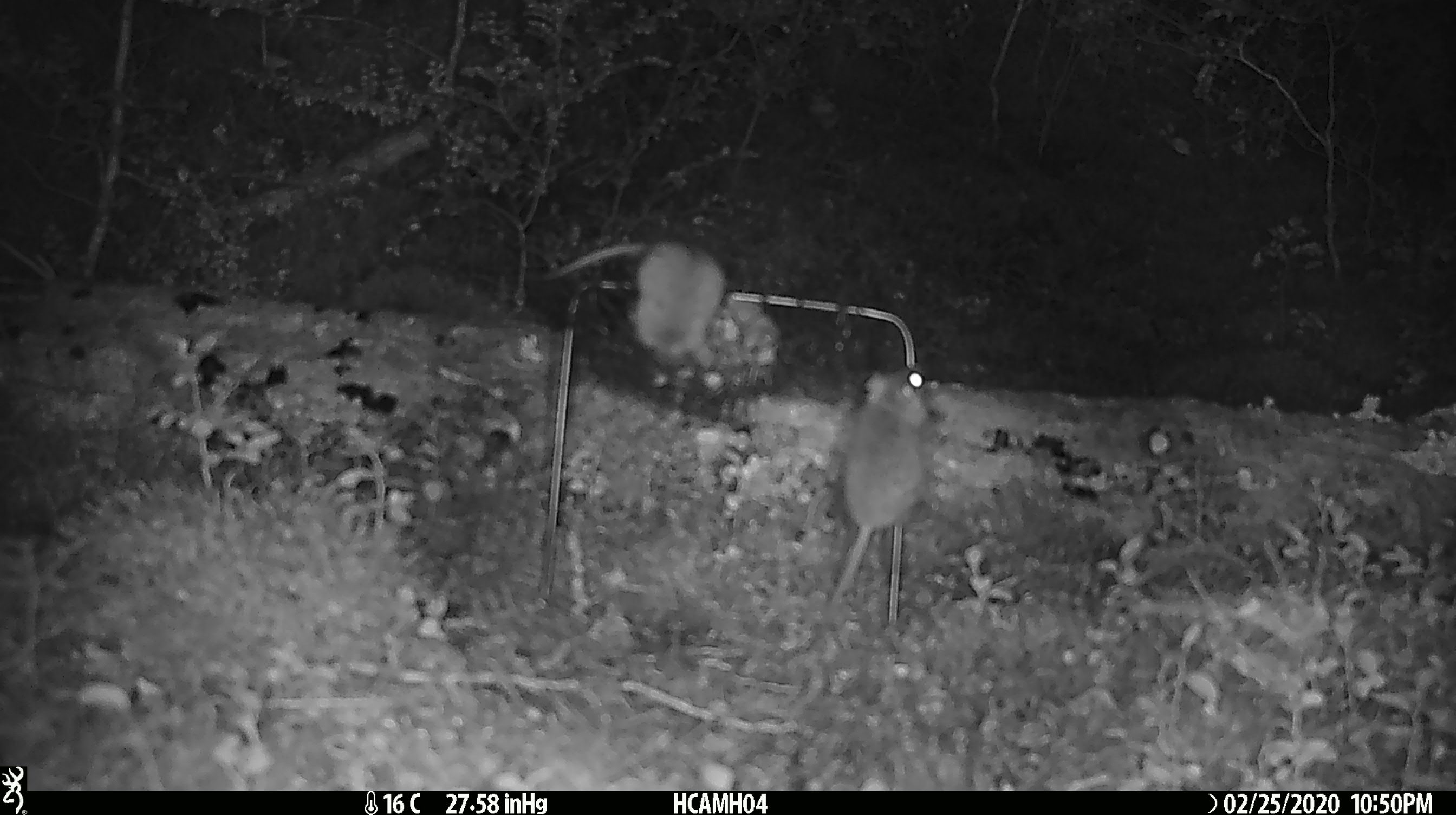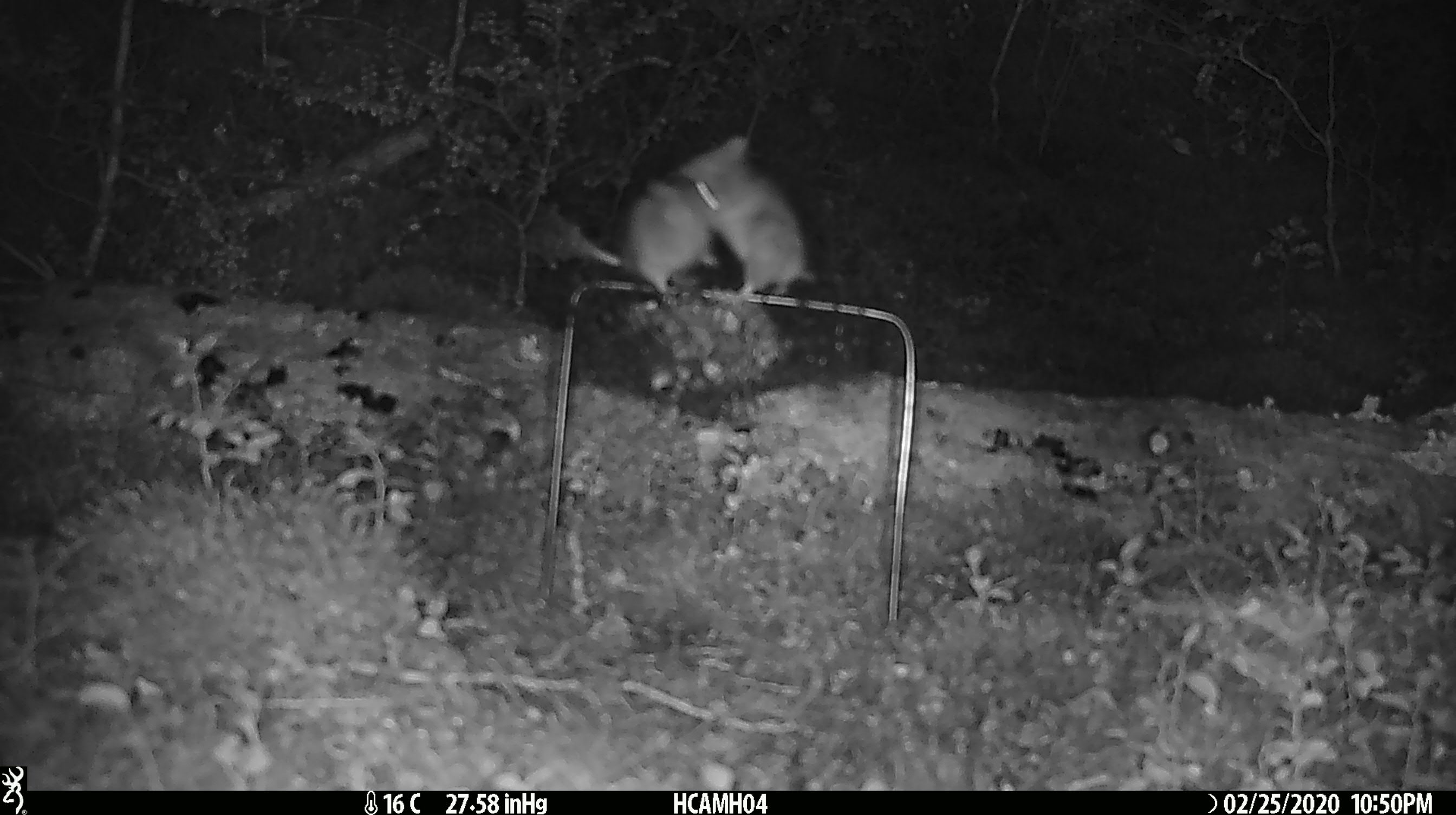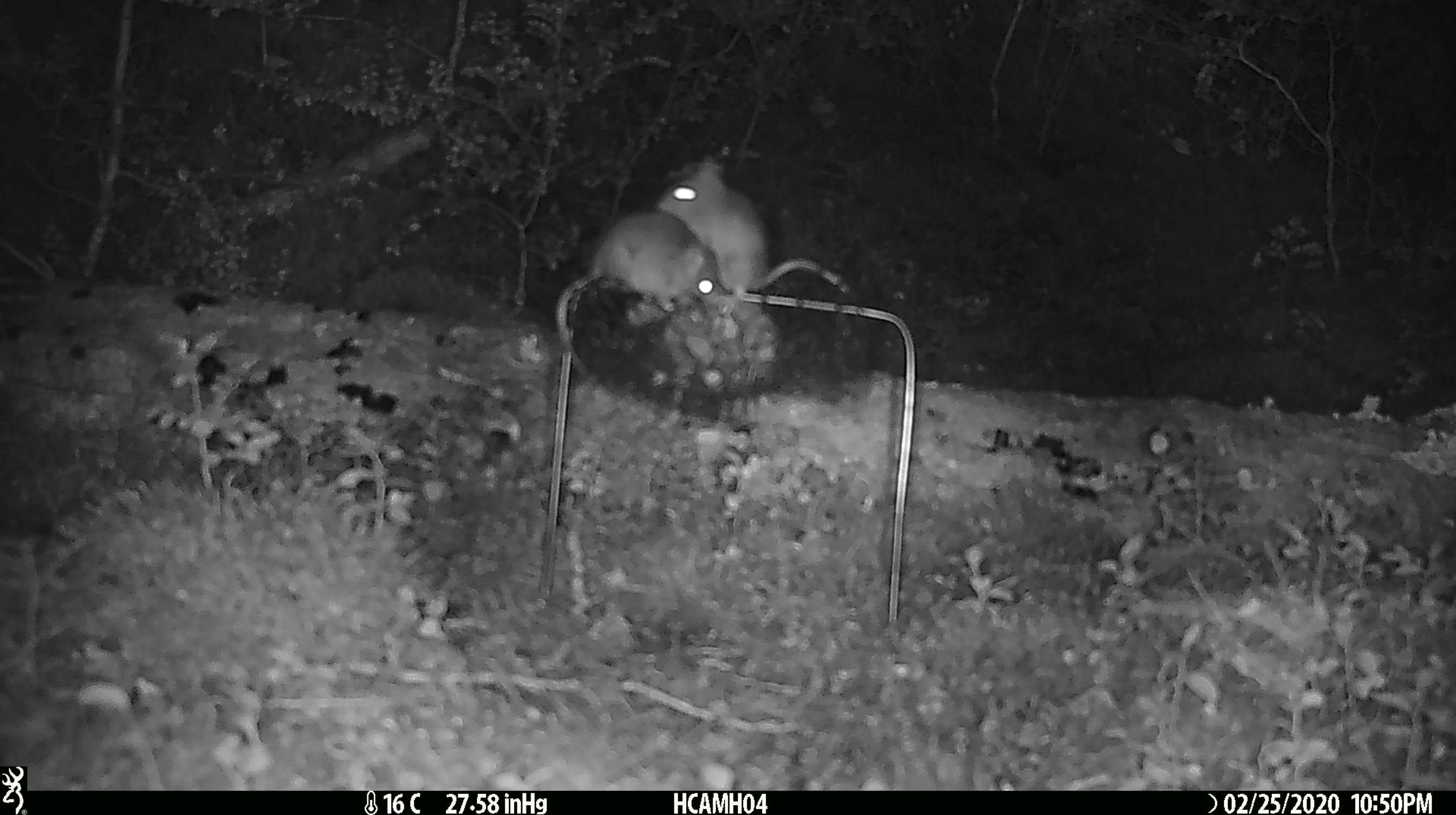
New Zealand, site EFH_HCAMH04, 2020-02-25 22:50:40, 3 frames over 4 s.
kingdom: Animalia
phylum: Chordata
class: Mammalia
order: Rodentia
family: Muridae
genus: Mus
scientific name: Mus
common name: mouse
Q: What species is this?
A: Mouse (Mus).